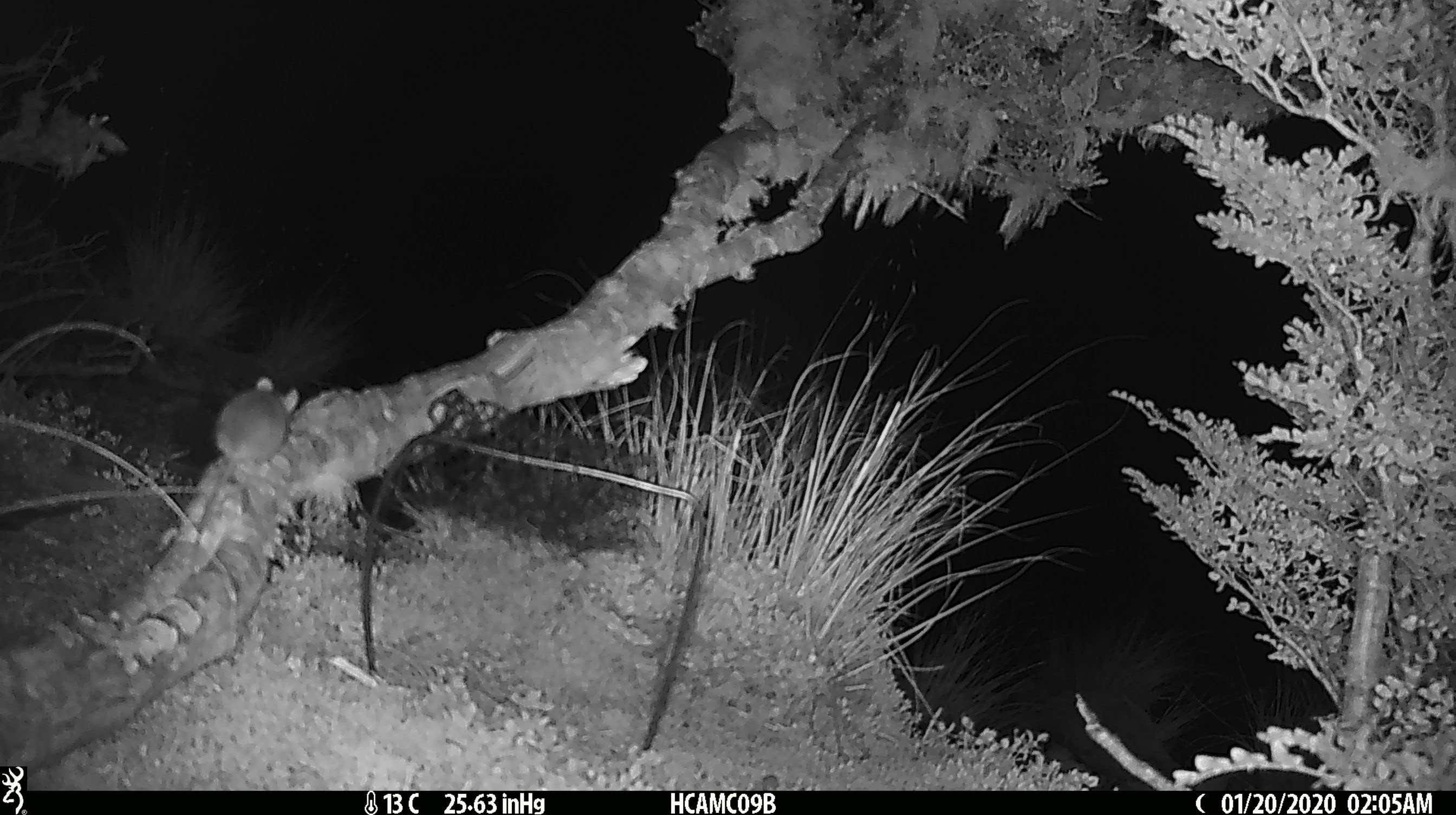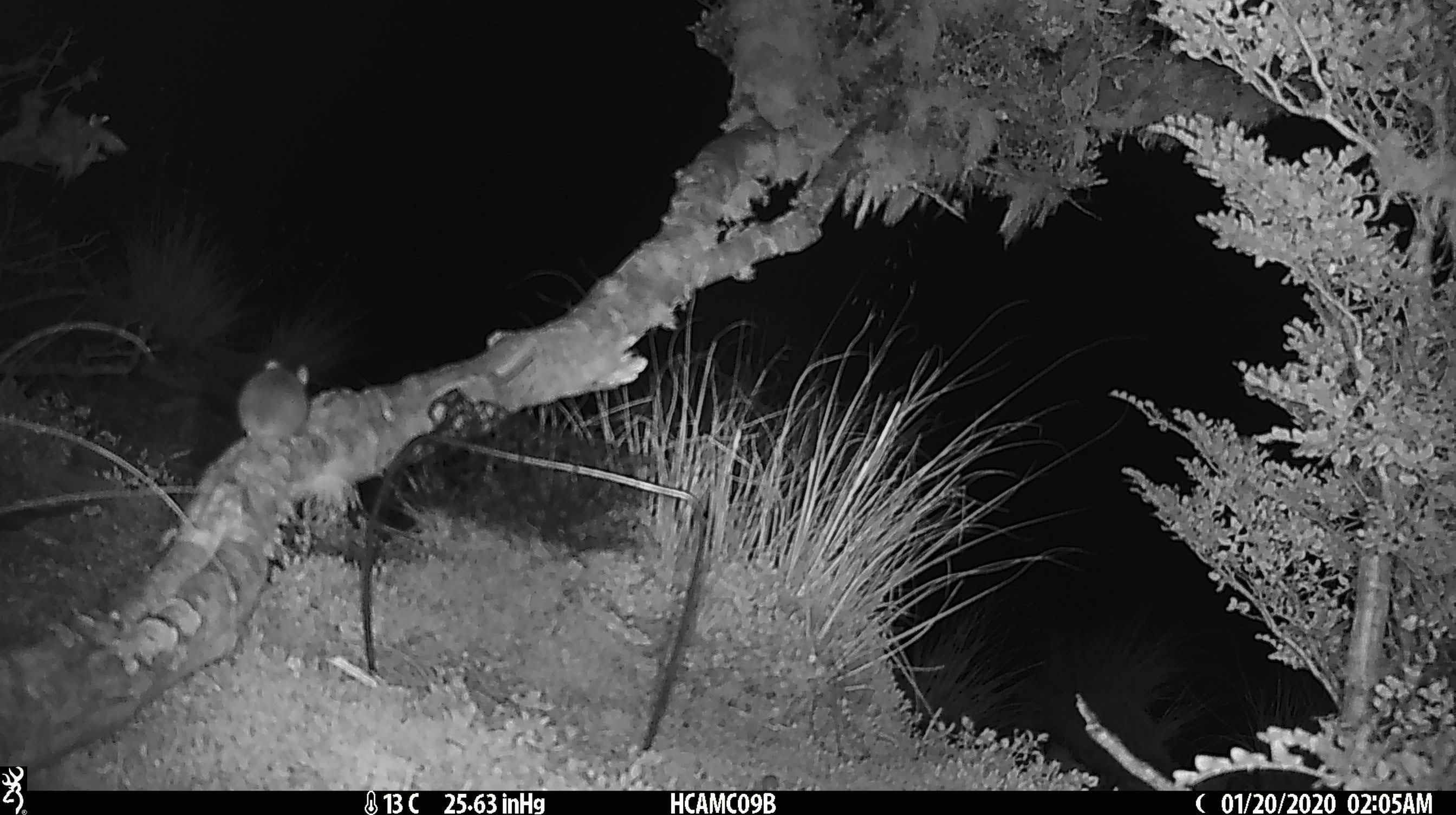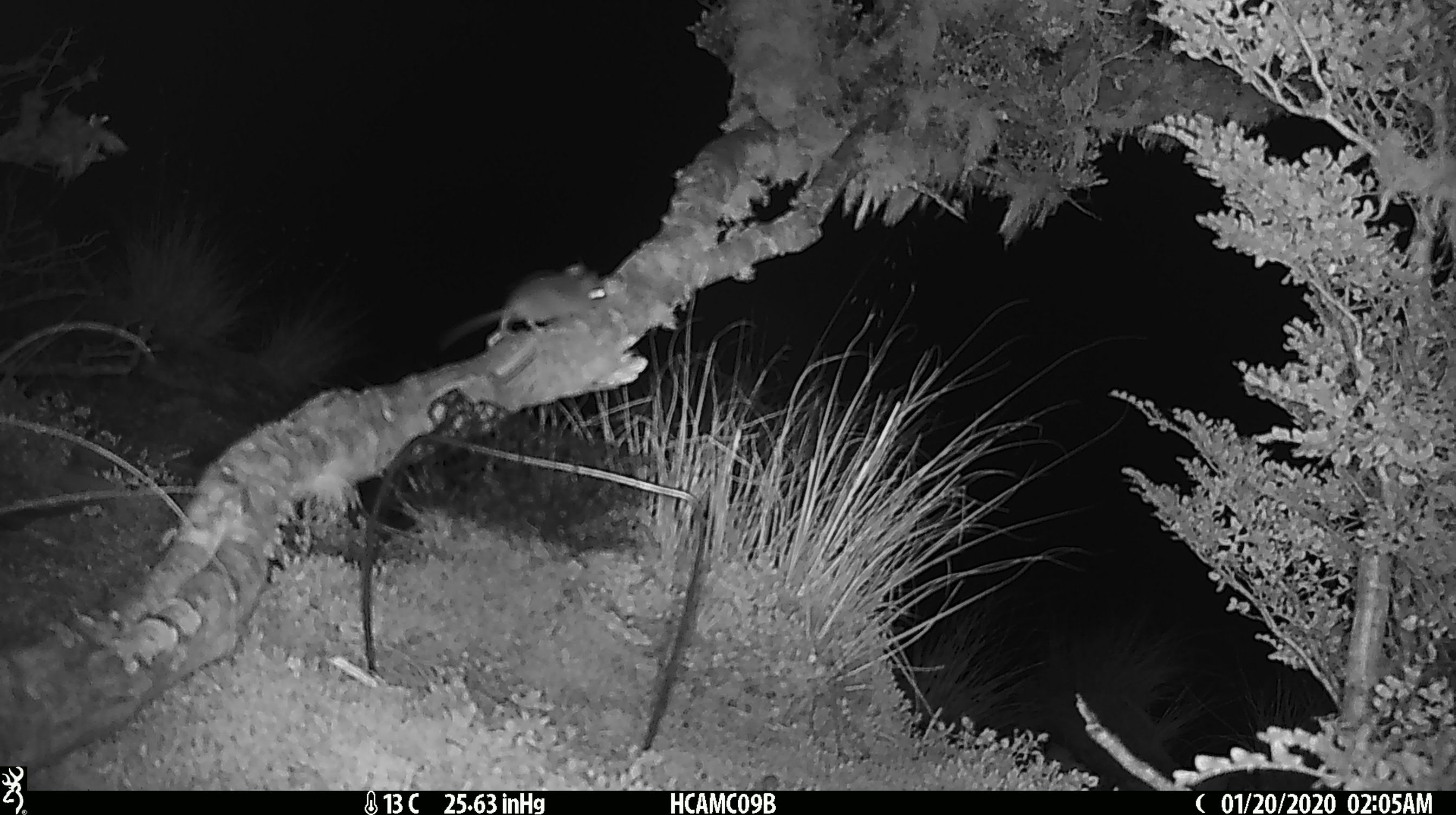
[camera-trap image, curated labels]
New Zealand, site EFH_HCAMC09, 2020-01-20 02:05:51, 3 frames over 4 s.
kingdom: Animalia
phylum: Chordata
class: Mammalia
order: Rodentia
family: Muridae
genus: Mus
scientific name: Mus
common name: mouse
Mouse (Mus).